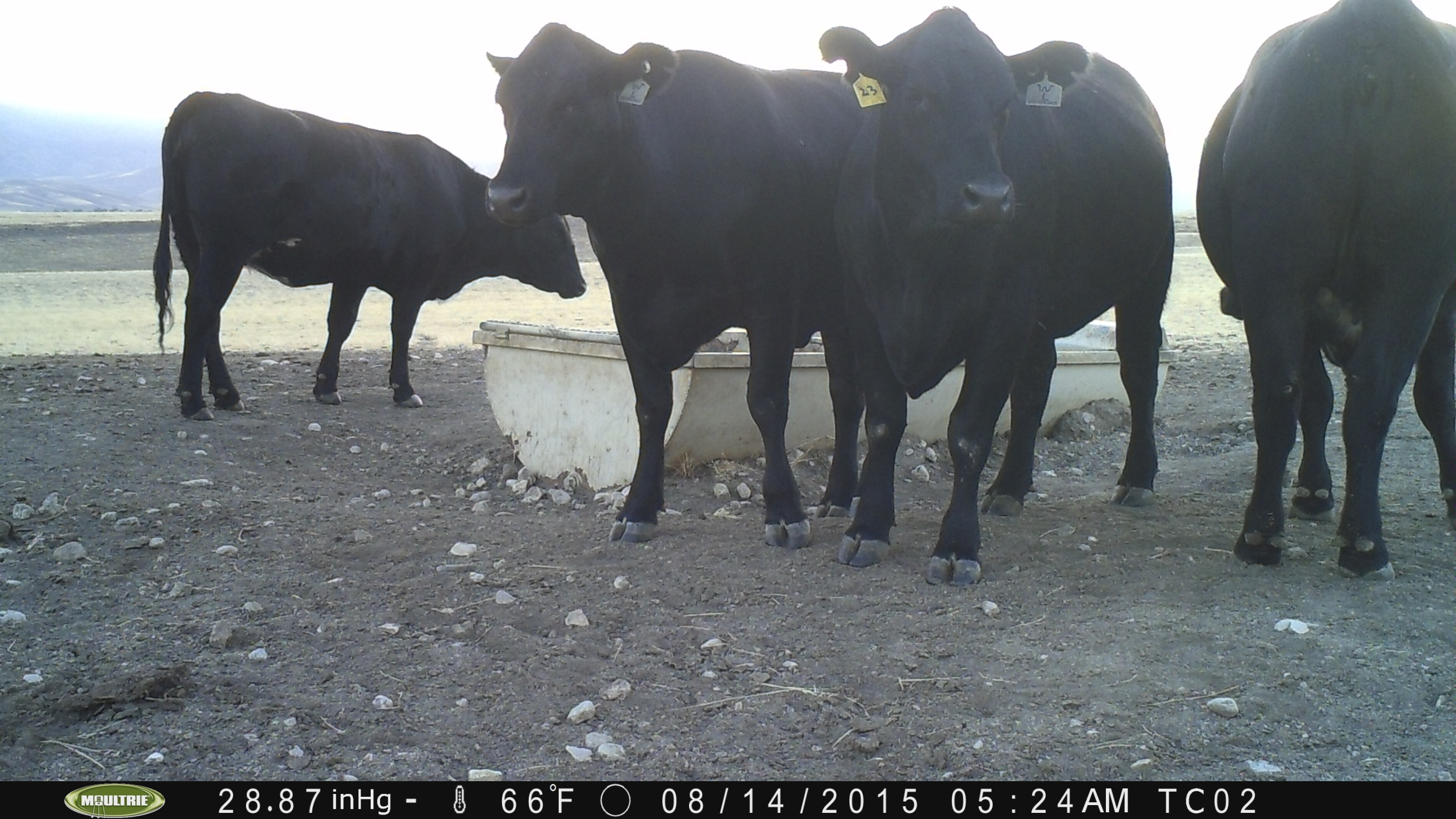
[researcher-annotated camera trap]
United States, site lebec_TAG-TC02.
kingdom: Animalia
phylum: Chordata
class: Mammalia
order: Artiodactyla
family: Bovidae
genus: Bos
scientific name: Bos taurus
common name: domestic cow